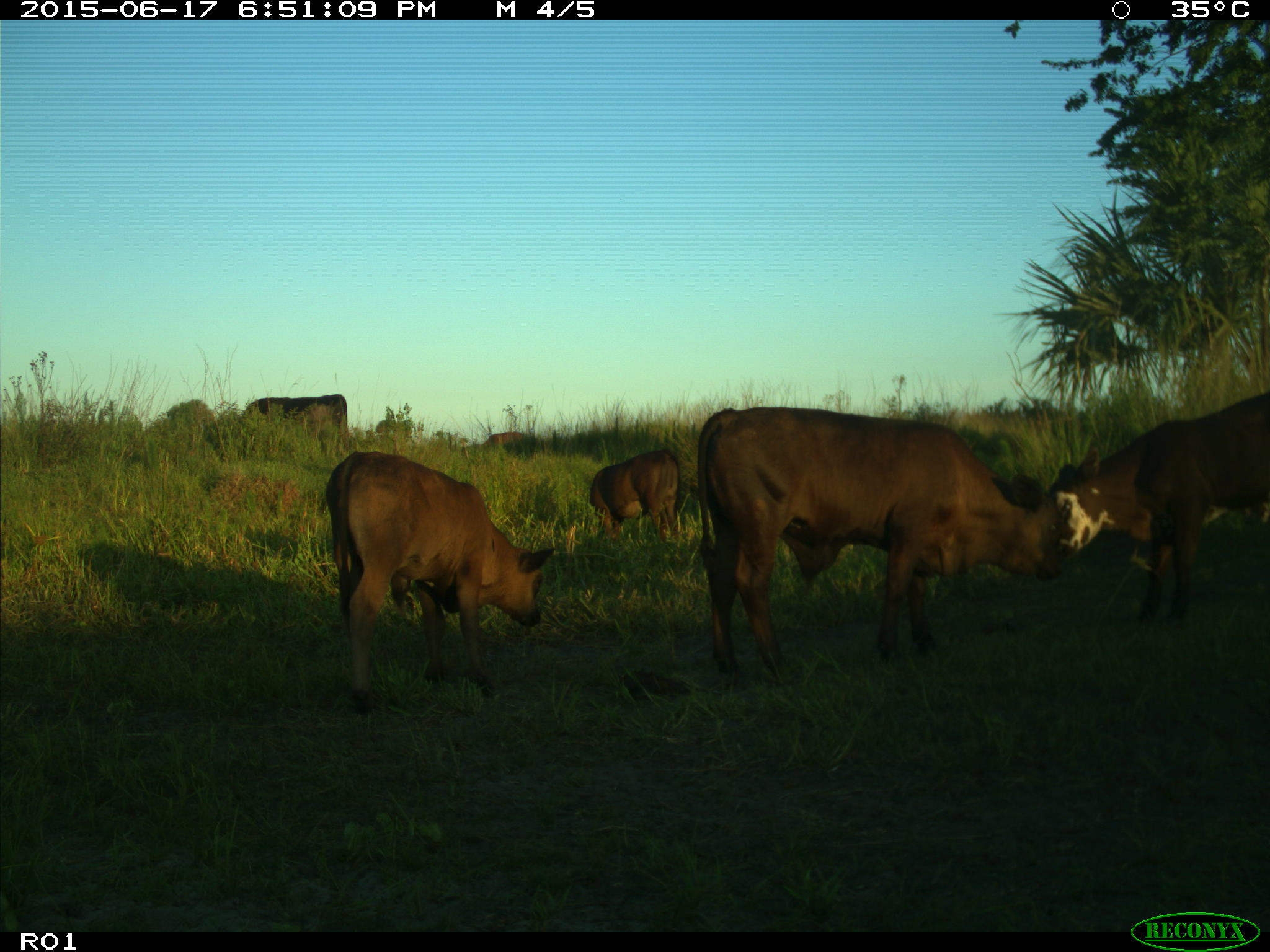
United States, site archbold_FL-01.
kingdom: Animalia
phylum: Chordata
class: Mammalia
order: Artiodactyla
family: Bovidae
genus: Bos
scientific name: Bos taurus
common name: domestic cow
Bos taurus (domestic cow).